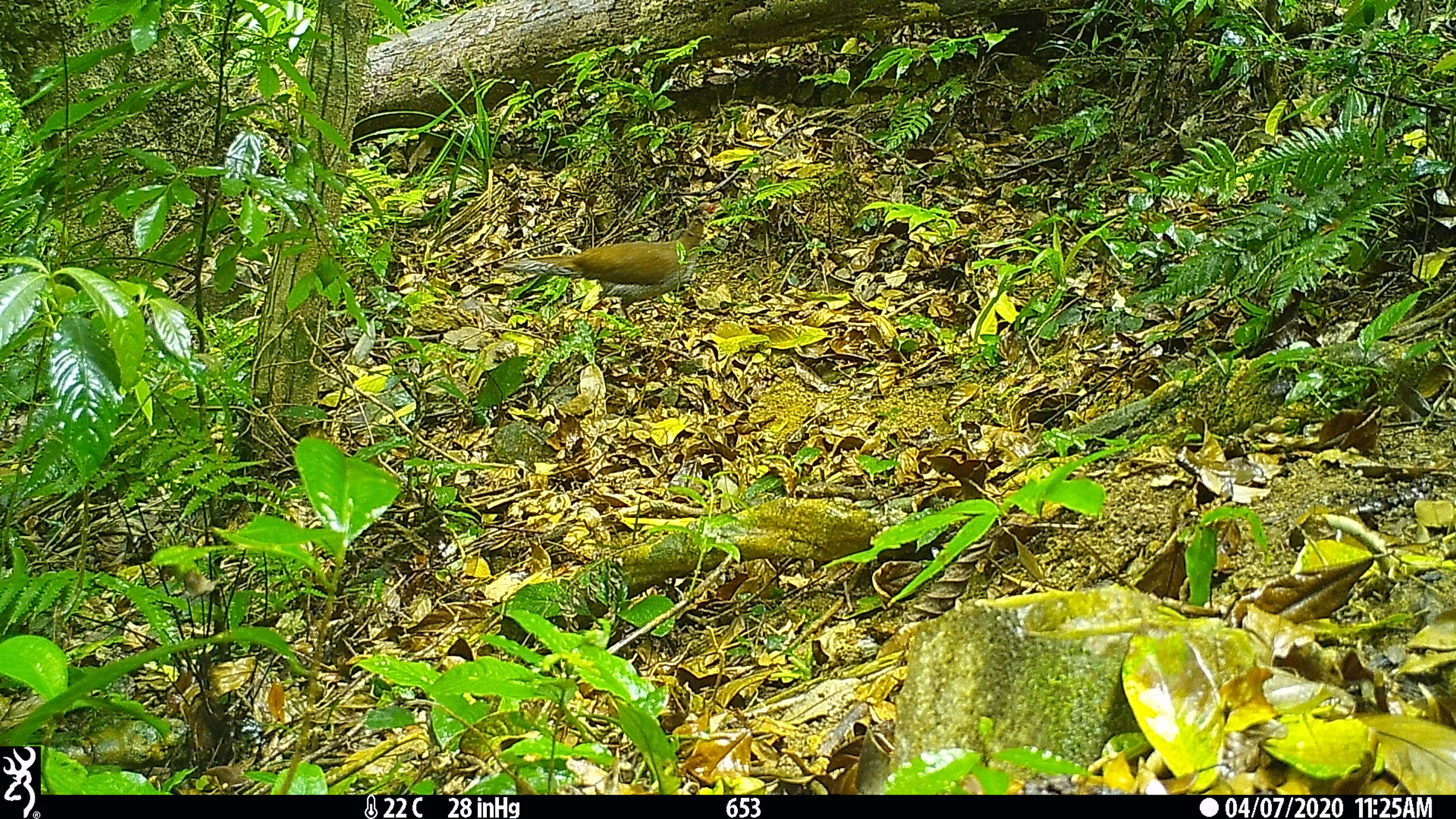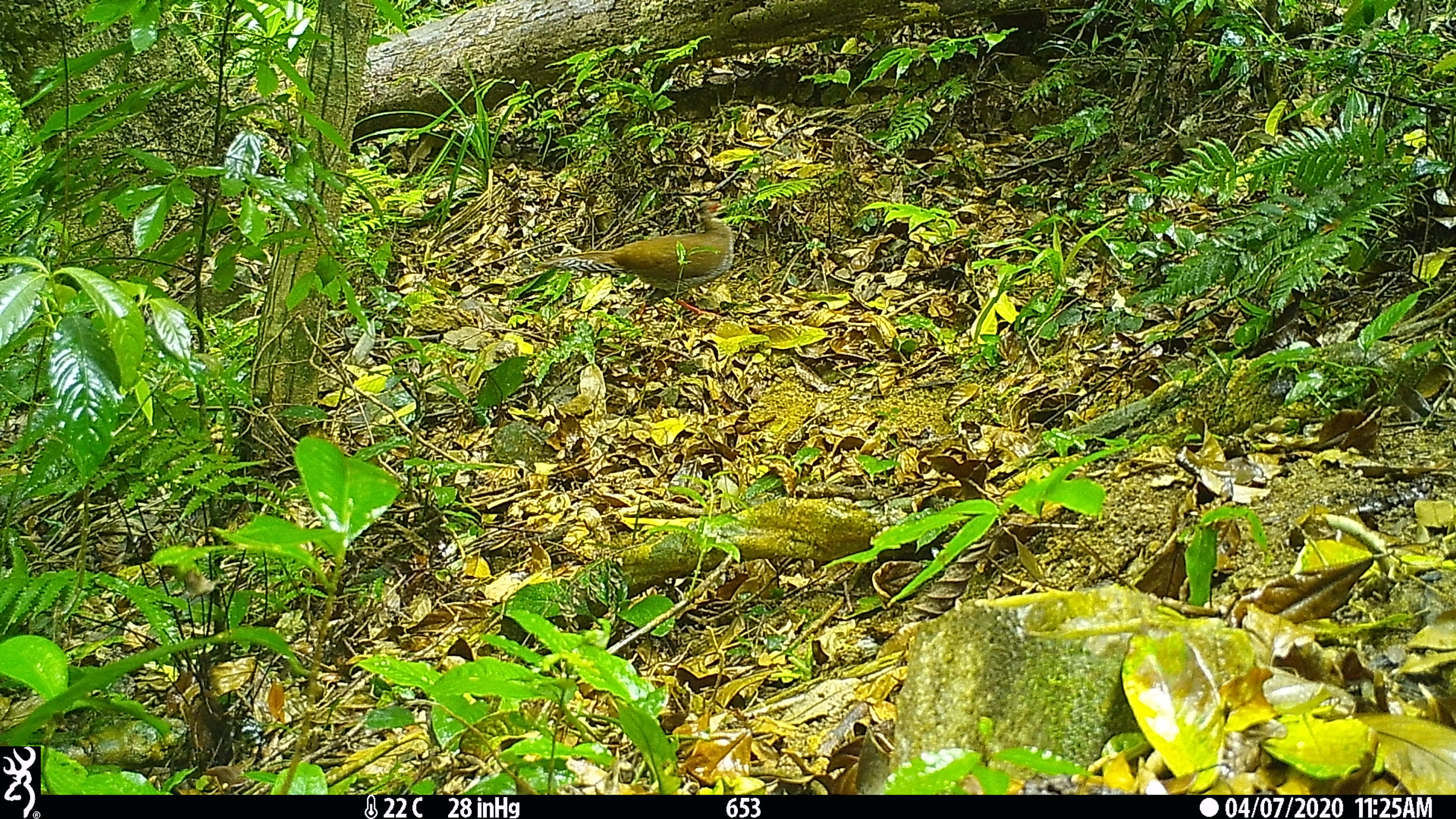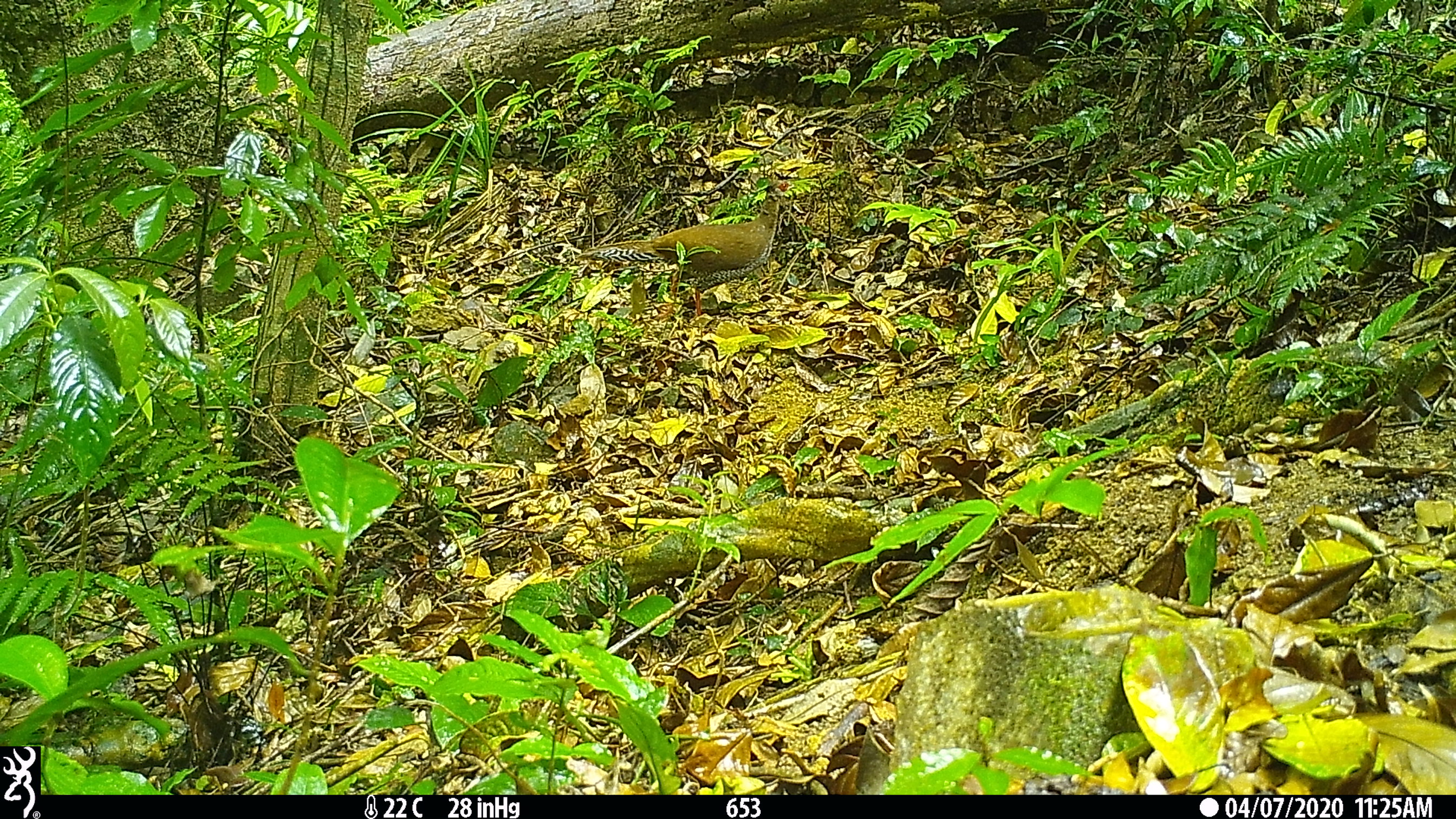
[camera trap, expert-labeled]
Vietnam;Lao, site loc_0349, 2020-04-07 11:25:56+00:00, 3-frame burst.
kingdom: Animalia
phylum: Chordata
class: Aves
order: Galliformes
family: Phasianidae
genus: Lophura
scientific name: Lophura nycthemera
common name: silver pheasant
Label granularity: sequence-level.